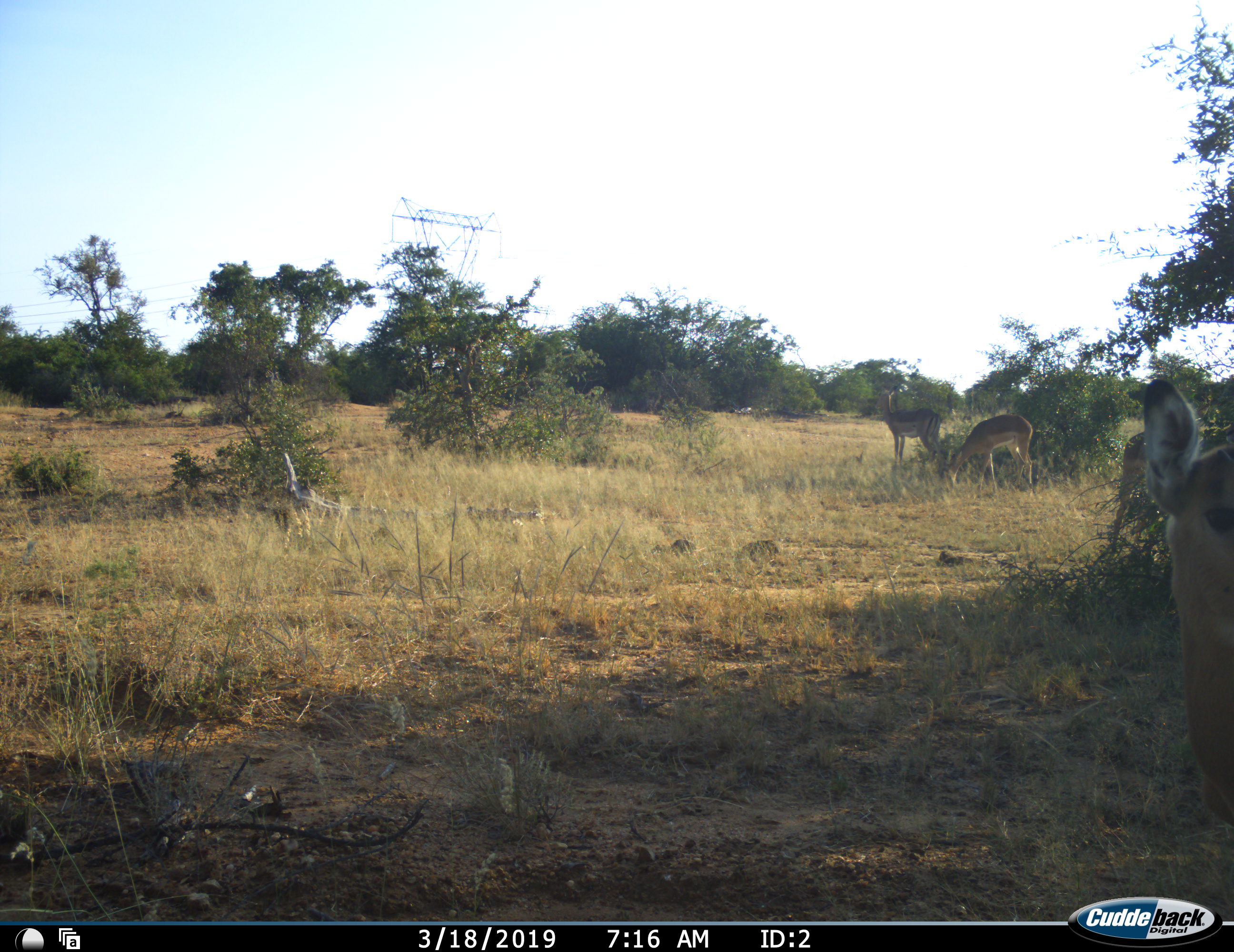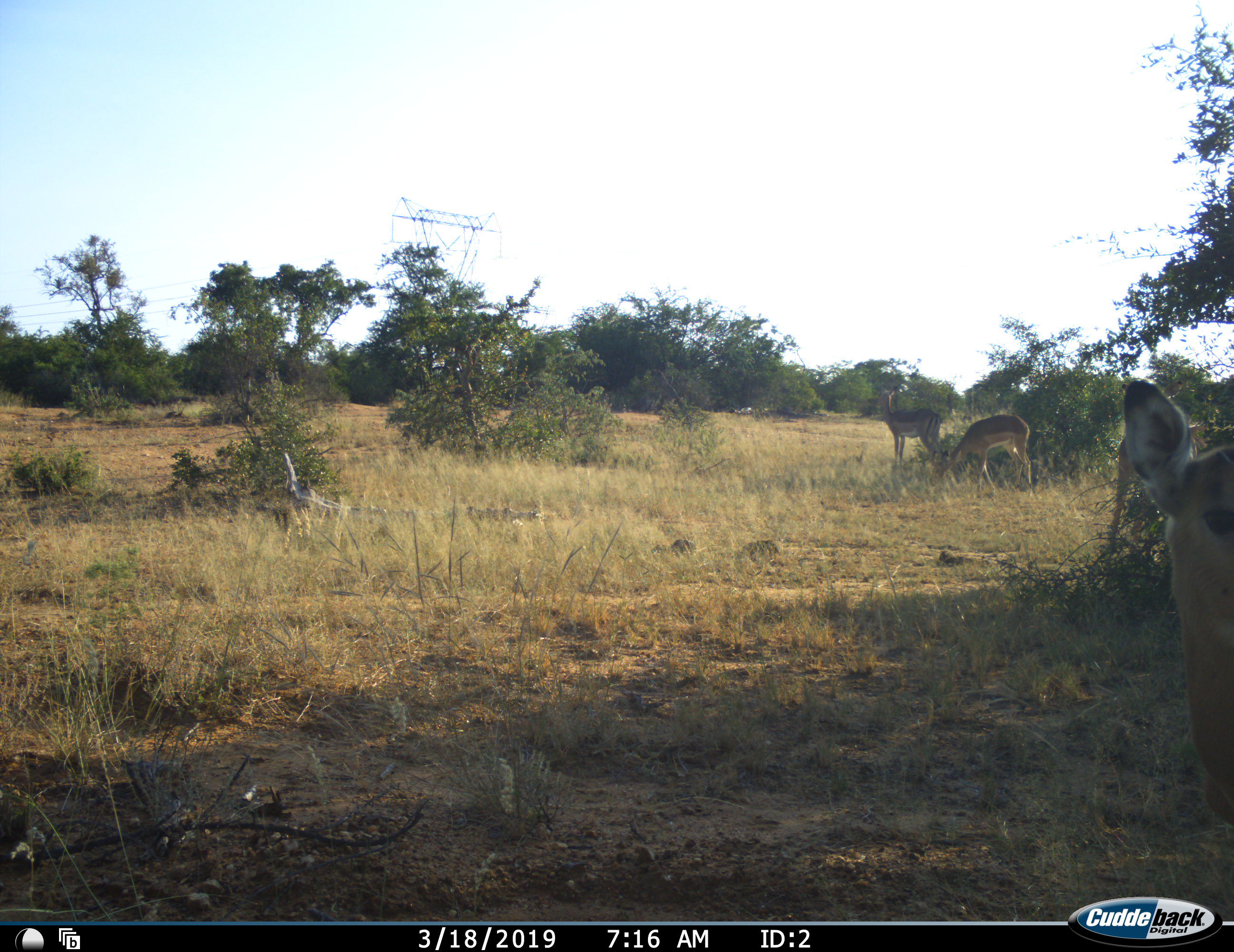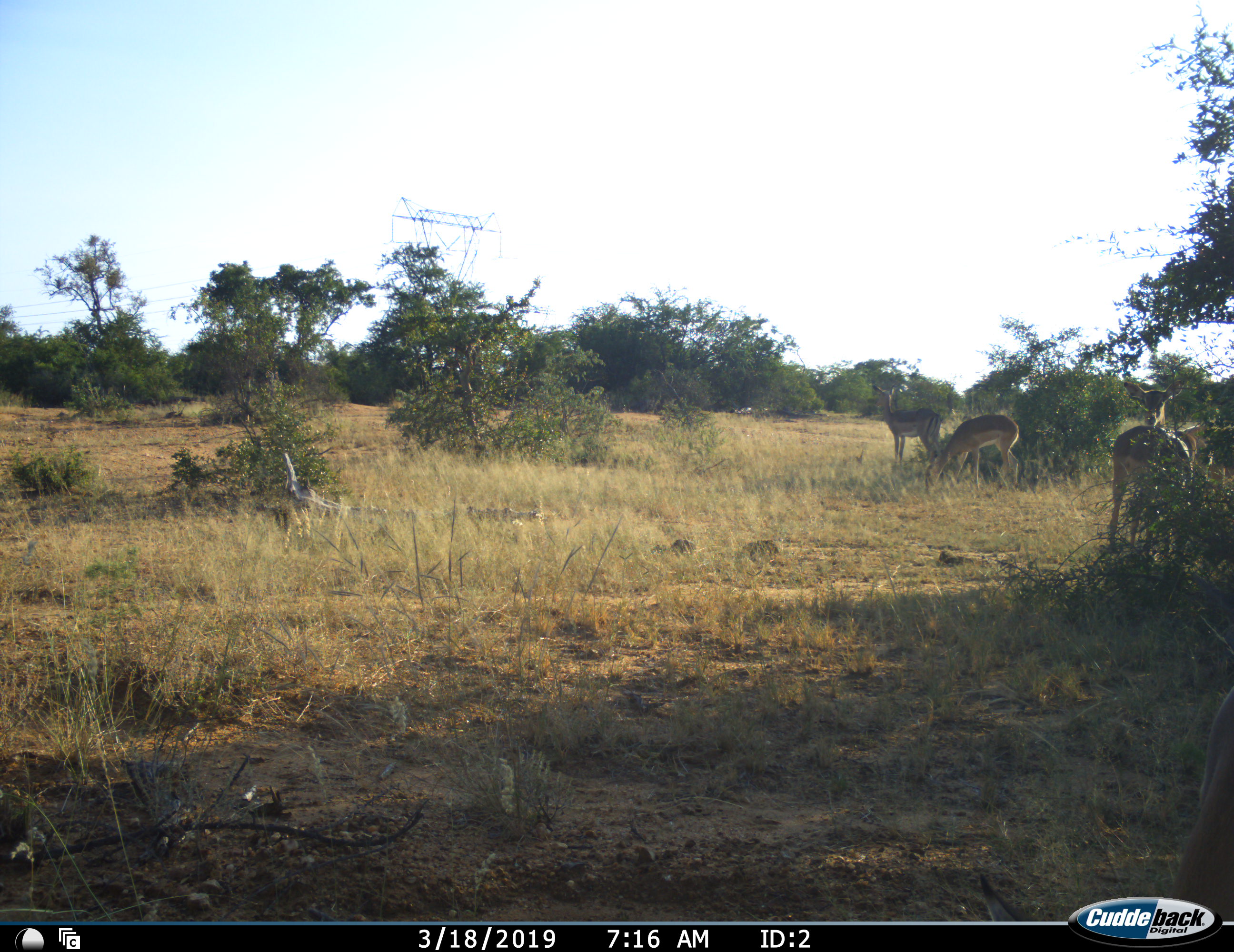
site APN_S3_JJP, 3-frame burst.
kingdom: Animalia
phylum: Chordata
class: Mammalia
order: Artiodactyla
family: Bovidae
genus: Aepyceros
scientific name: Aepyceros melampus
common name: impala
Impala (Aepyceros melampus), count 5. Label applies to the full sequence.